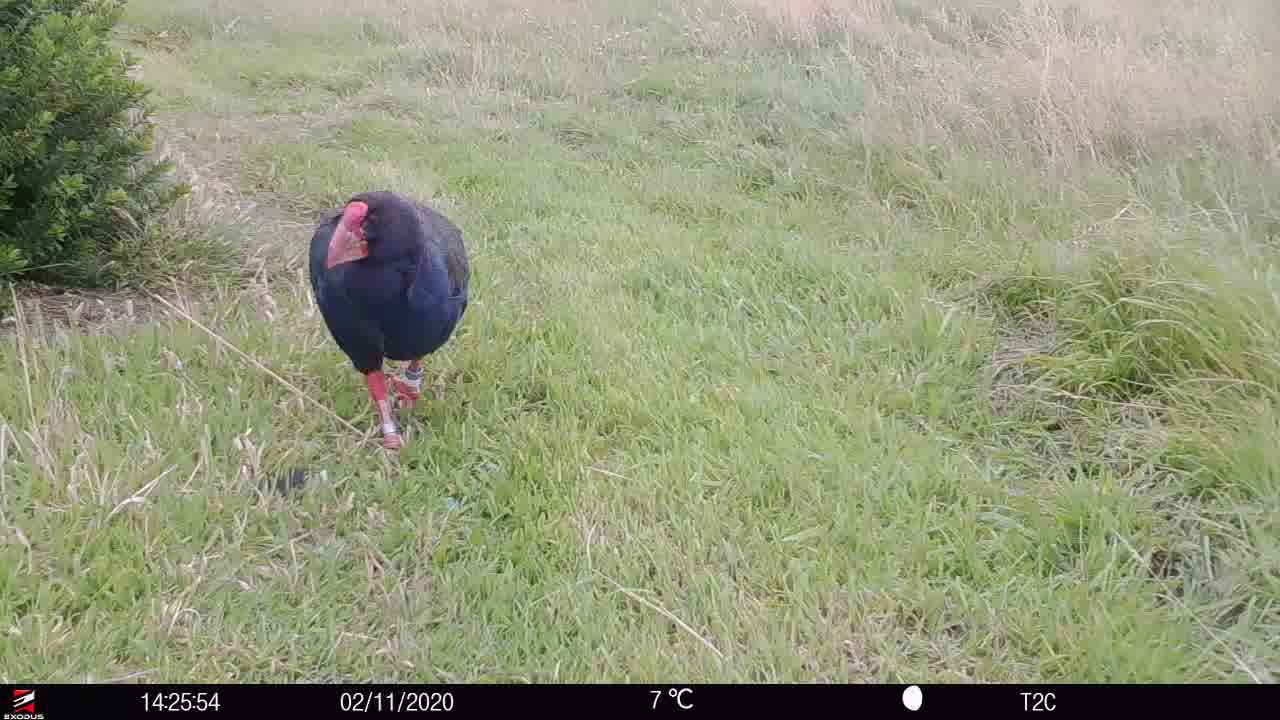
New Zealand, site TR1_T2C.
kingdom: Animalia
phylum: Chordata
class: Aves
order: Gruiformes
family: Rallidae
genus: Porphyrio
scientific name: Porphyrio mantelli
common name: takahe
Takahe (Porphyrio mantelli).